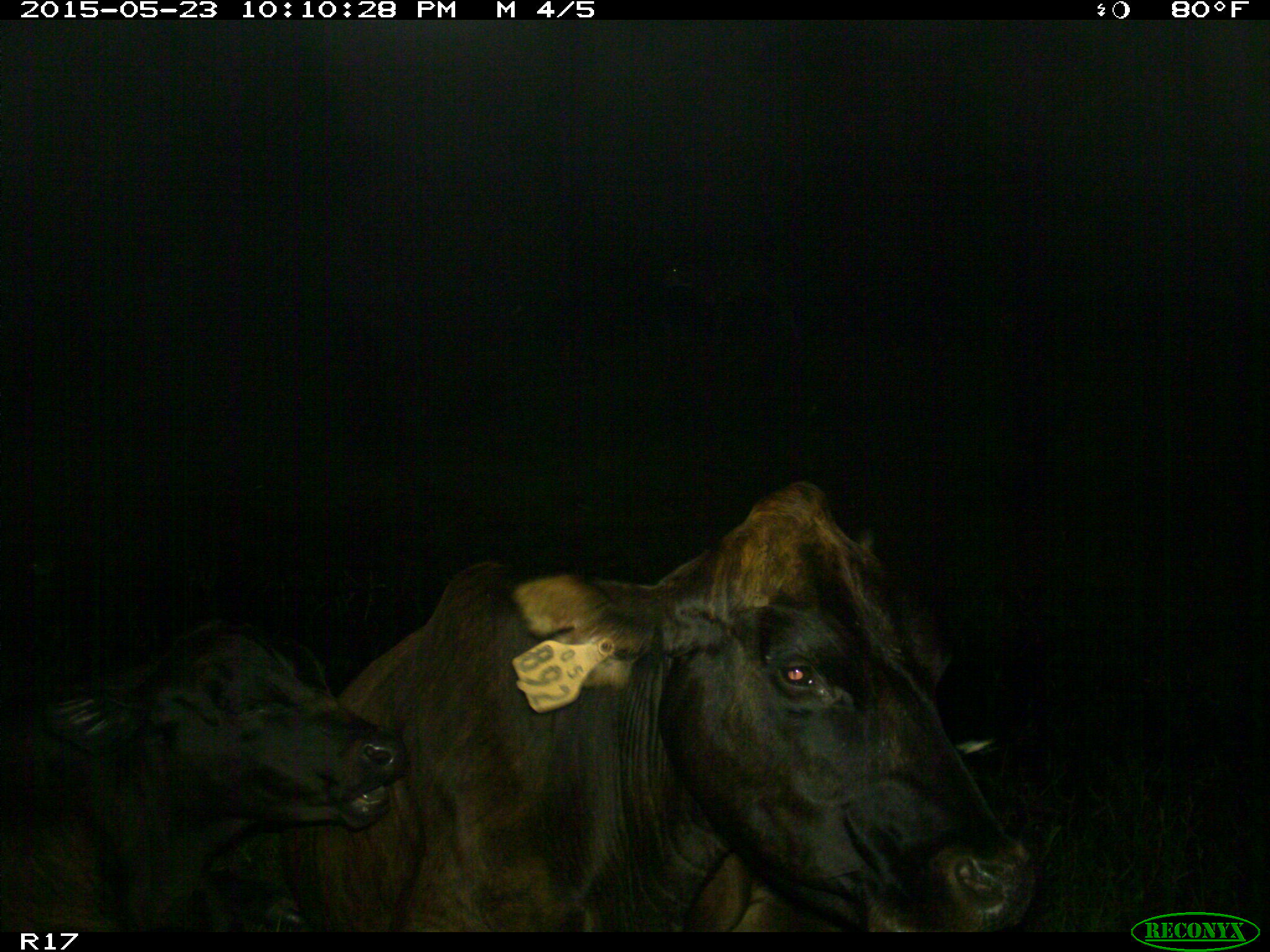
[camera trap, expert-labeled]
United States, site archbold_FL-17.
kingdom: Animalia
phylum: Chordata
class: Mammalia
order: Artiodactyla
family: Bovidae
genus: Bos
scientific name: Bos taurus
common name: domestic cow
Bos taurus (domestic cow).